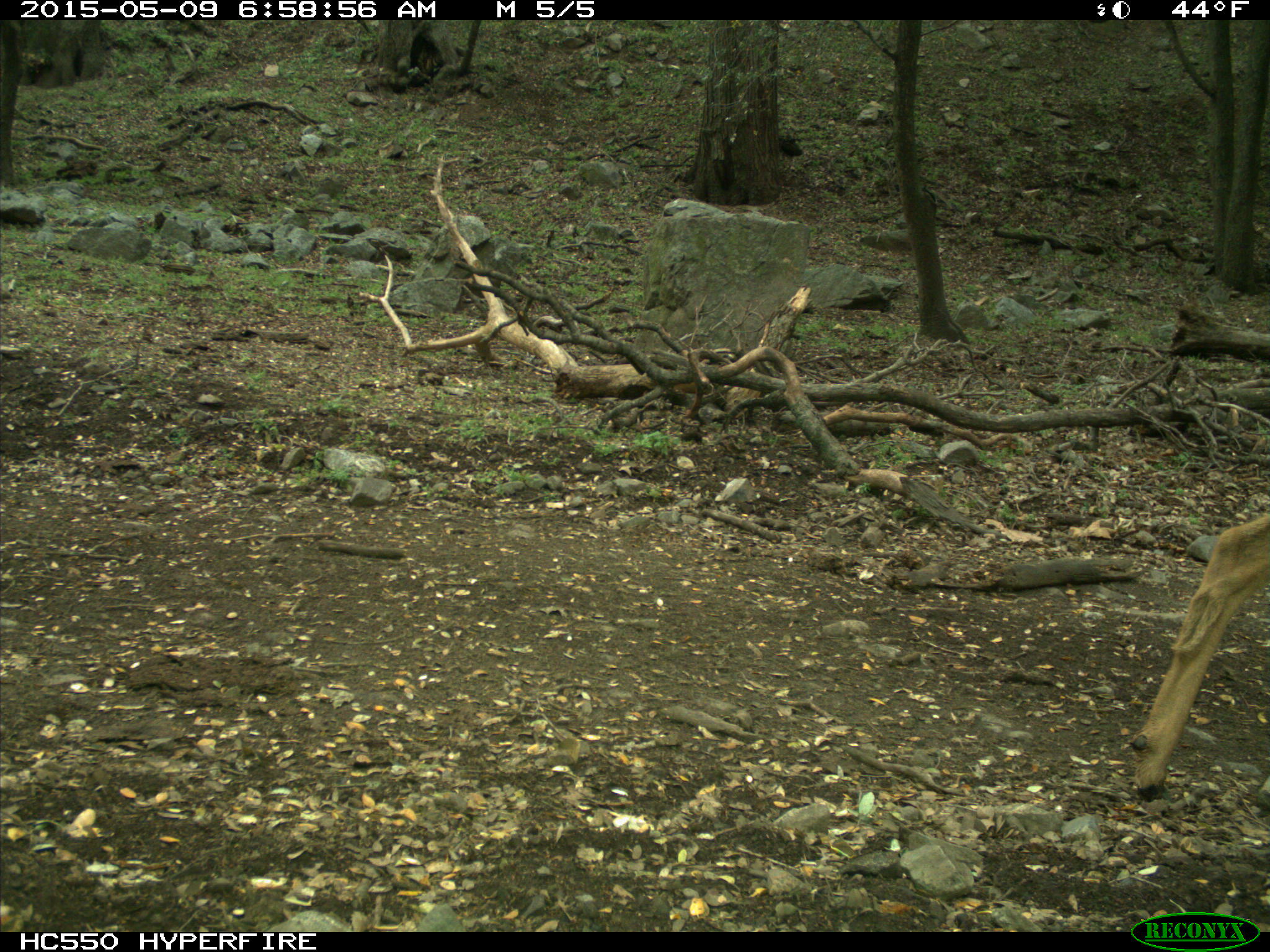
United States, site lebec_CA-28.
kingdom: Animalia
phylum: Chordata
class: Mammalia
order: Artiodactyla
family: Cervidae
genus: Odocoileus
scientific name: Odocoileus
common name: deer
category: unidentified deer